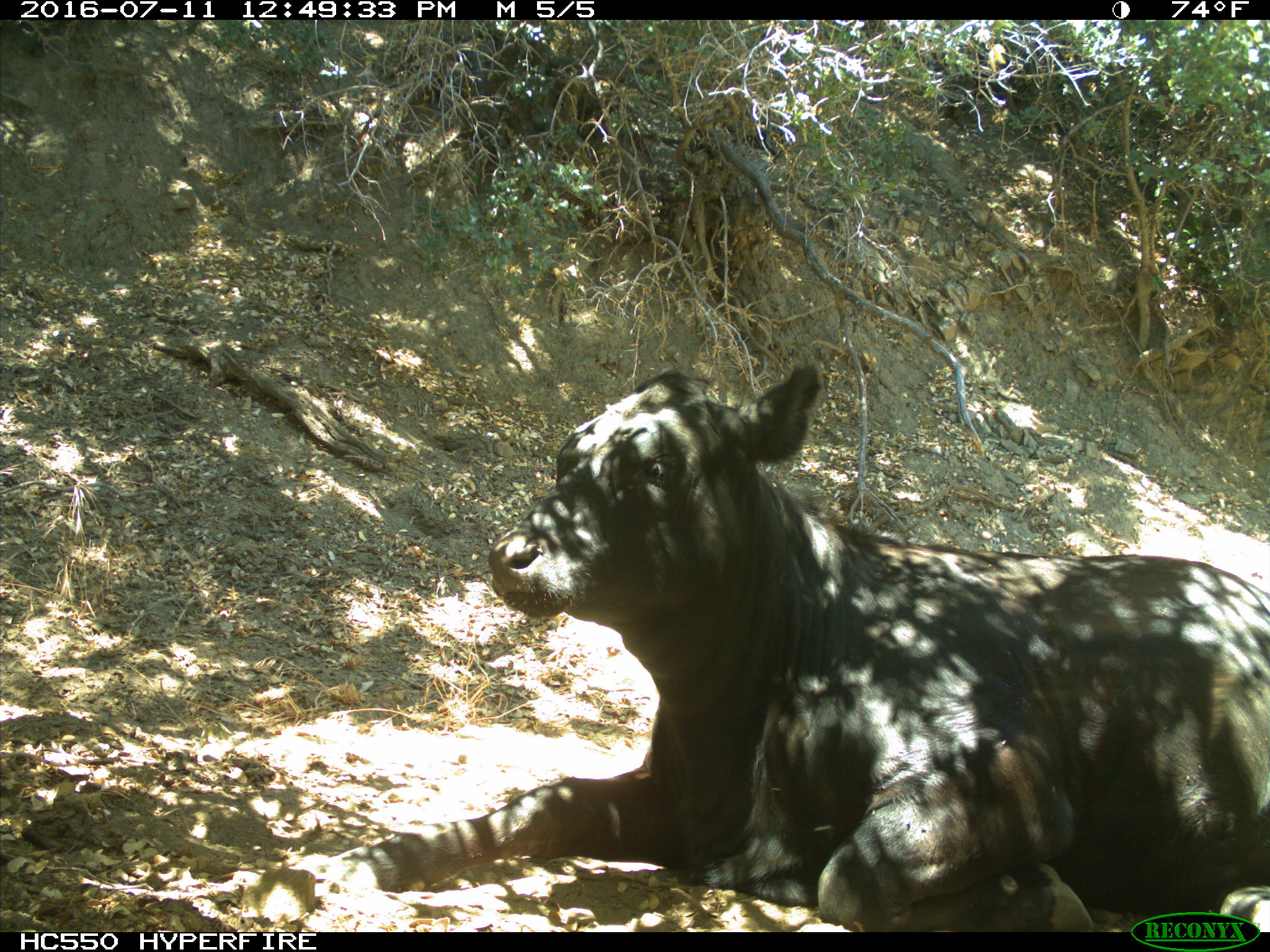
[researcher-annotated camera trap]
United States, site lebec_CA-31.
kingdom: Animalia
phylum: Chordata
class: Mammalia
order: Artiodactyla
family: Bovidae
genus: Bos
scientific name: Bos taurus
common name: domestic cow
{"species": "Bos taurus (domestic cow)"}